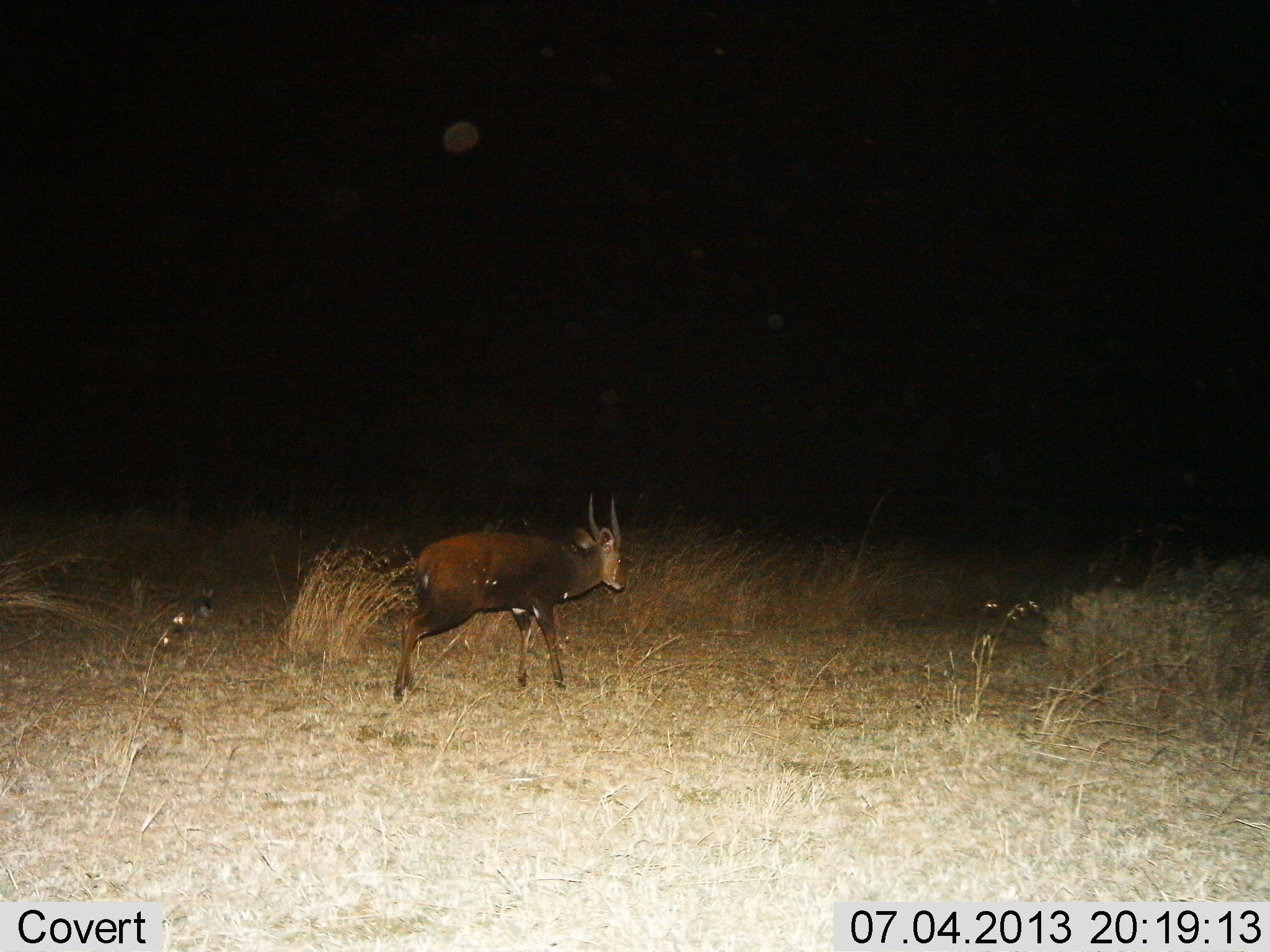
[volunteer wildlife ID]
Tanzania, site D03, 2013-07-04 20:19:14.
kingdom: Animalia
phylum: Chordata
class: Mammalia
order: Artiodactyla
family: Bovidae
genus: Tragelaphus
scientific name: Tragelaphus scriptus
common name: bushbuck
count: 1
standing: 31%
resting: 0%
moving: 75%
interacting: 0%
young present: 0%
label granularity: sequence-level